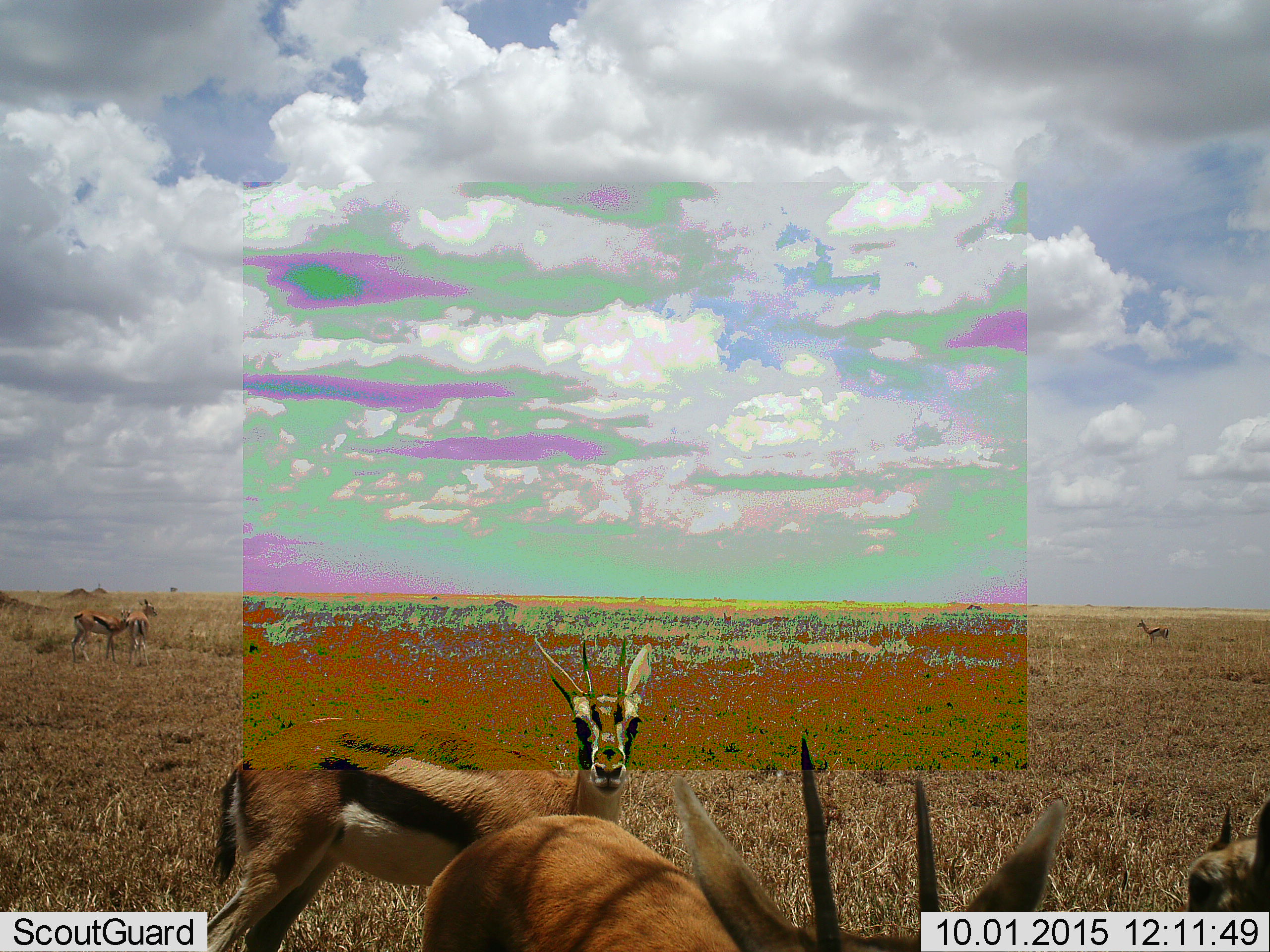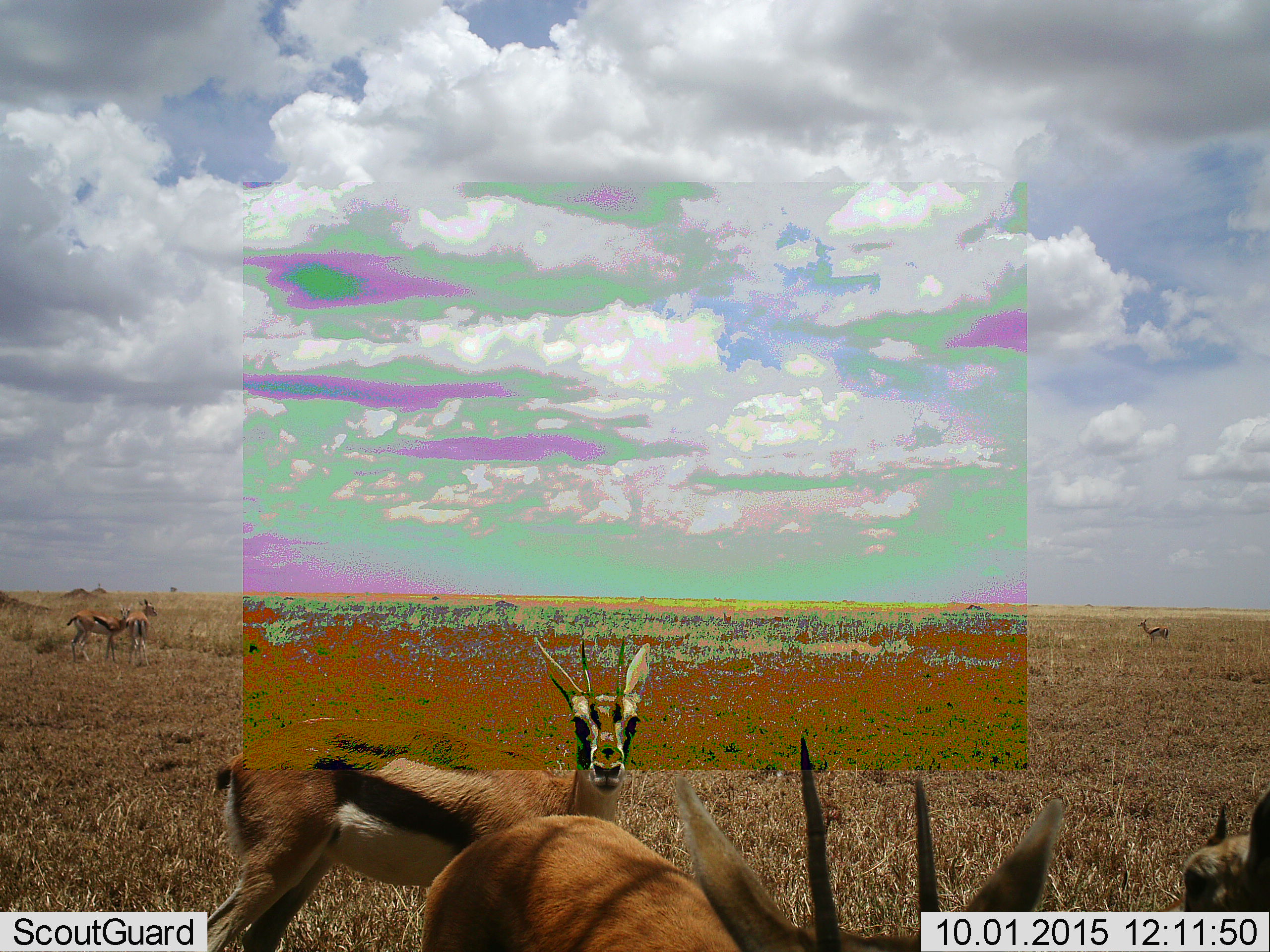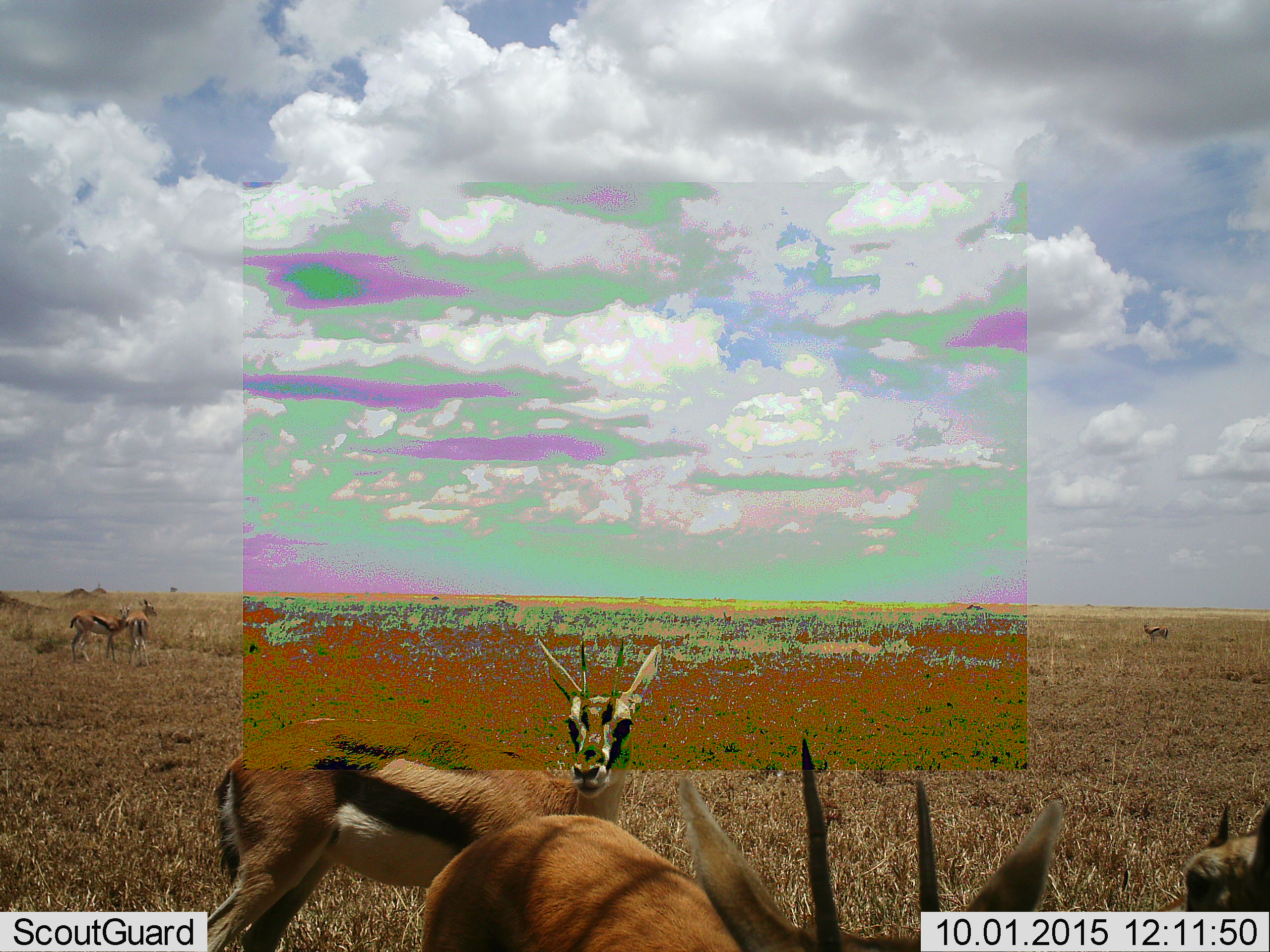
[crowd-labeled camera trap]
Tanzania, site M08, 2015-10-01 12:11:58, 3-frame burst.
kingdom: Animalia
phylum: Chordata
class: Mammalia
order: Artiodactyla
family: Bovidae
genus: Eudorcas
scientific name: Eudorcas thomsonii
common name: thomson's gazelle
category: gazellethomsons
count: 5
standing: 100%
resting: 0%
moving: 22%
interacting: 22%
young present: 0%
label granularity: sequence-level